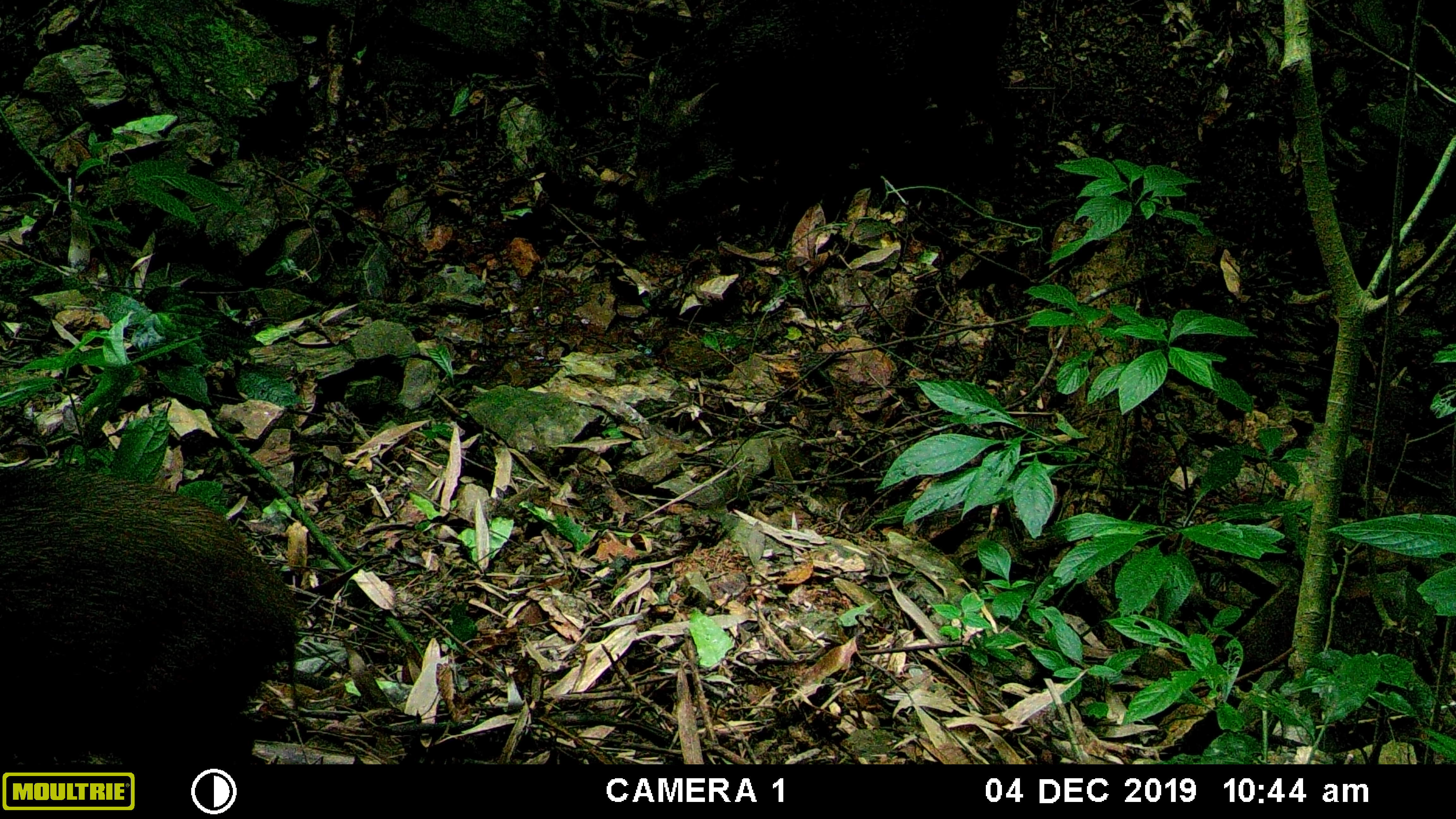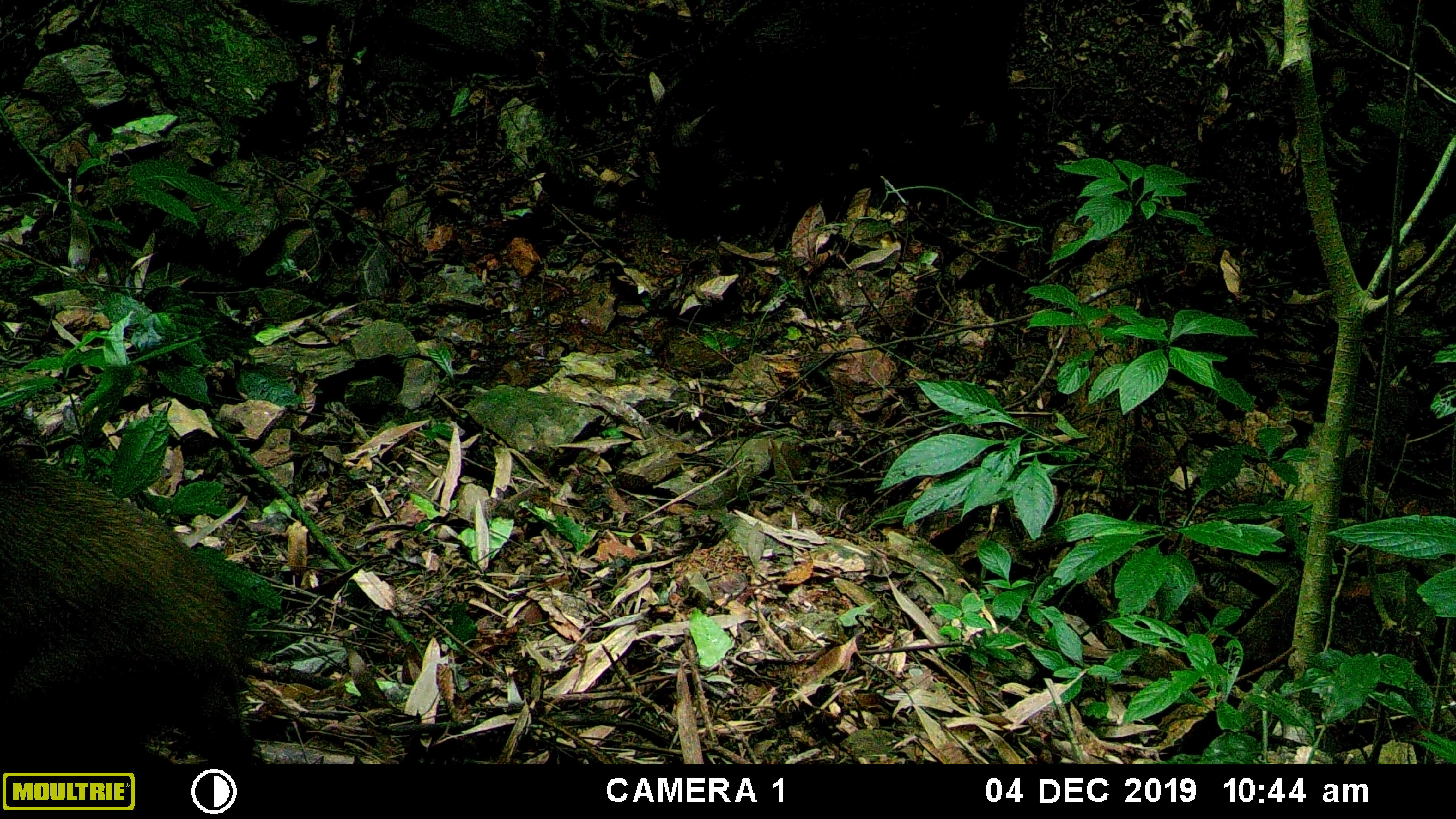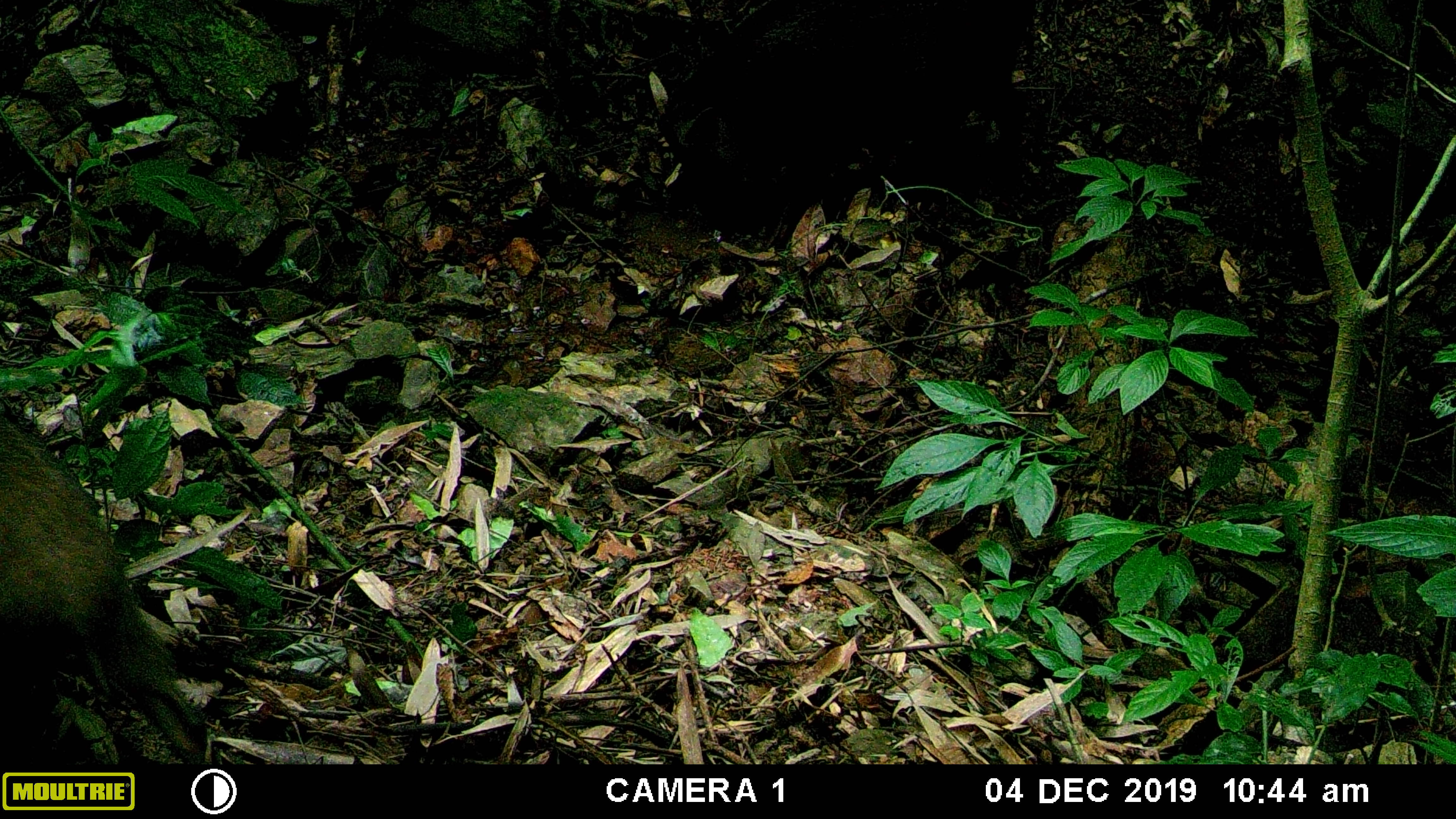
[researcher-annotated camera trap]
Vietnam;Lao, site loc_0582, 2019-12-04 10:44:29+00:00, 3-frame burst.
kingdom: Animalia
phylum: Chordata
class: Mammalia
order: Artiodactyla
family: Suidae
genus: Sus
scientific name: Sus scrofa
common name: eurasian wild pig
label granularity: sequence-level